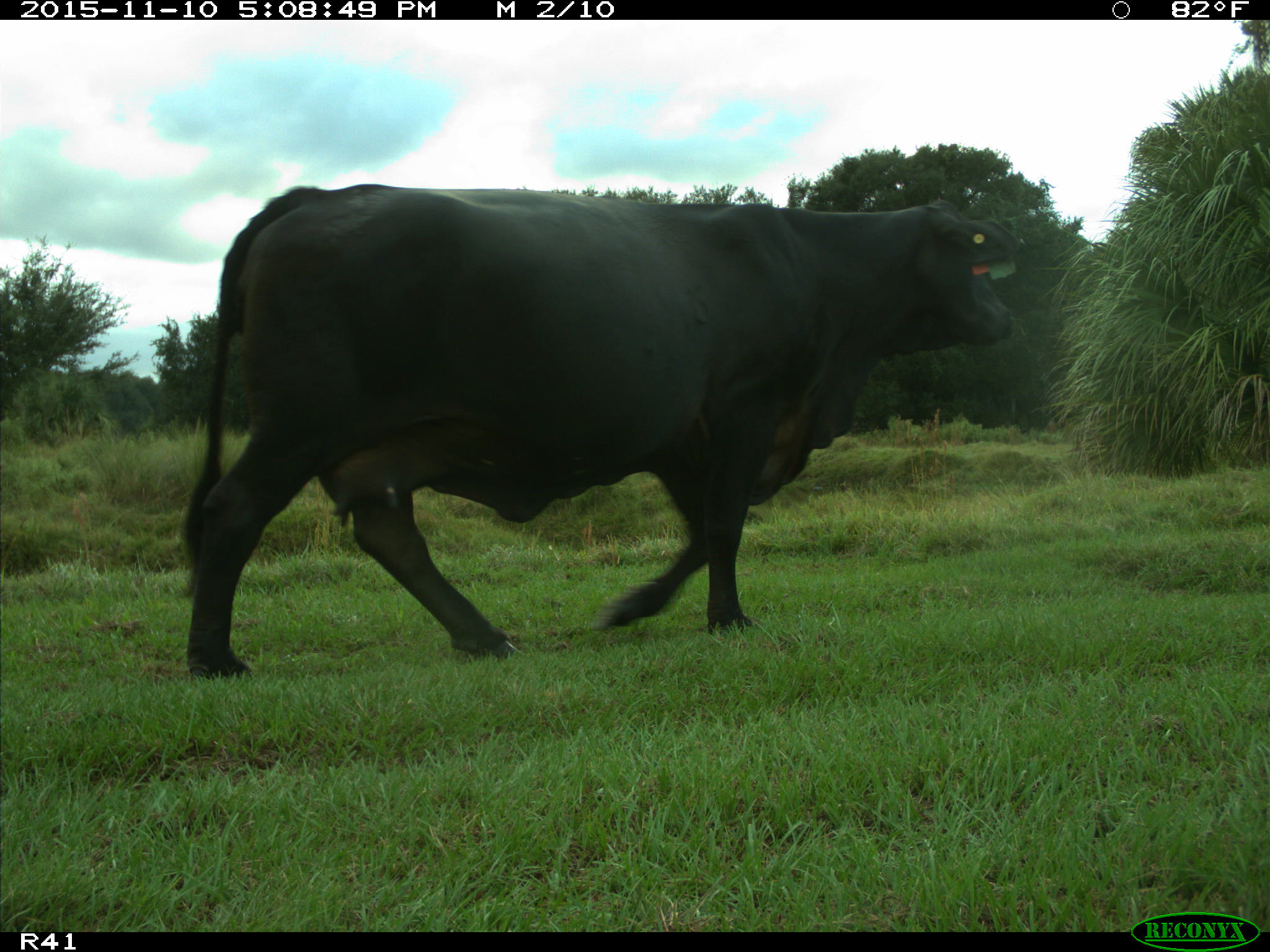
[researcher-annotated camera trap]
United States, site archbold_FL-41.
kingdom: Animalia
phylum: Chordata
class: Mammalia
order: Artiodactyla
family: Bovidae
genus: Bos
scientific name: Bos taurus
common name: domestic cow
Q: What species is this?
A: Bos taurus (domestic cow).